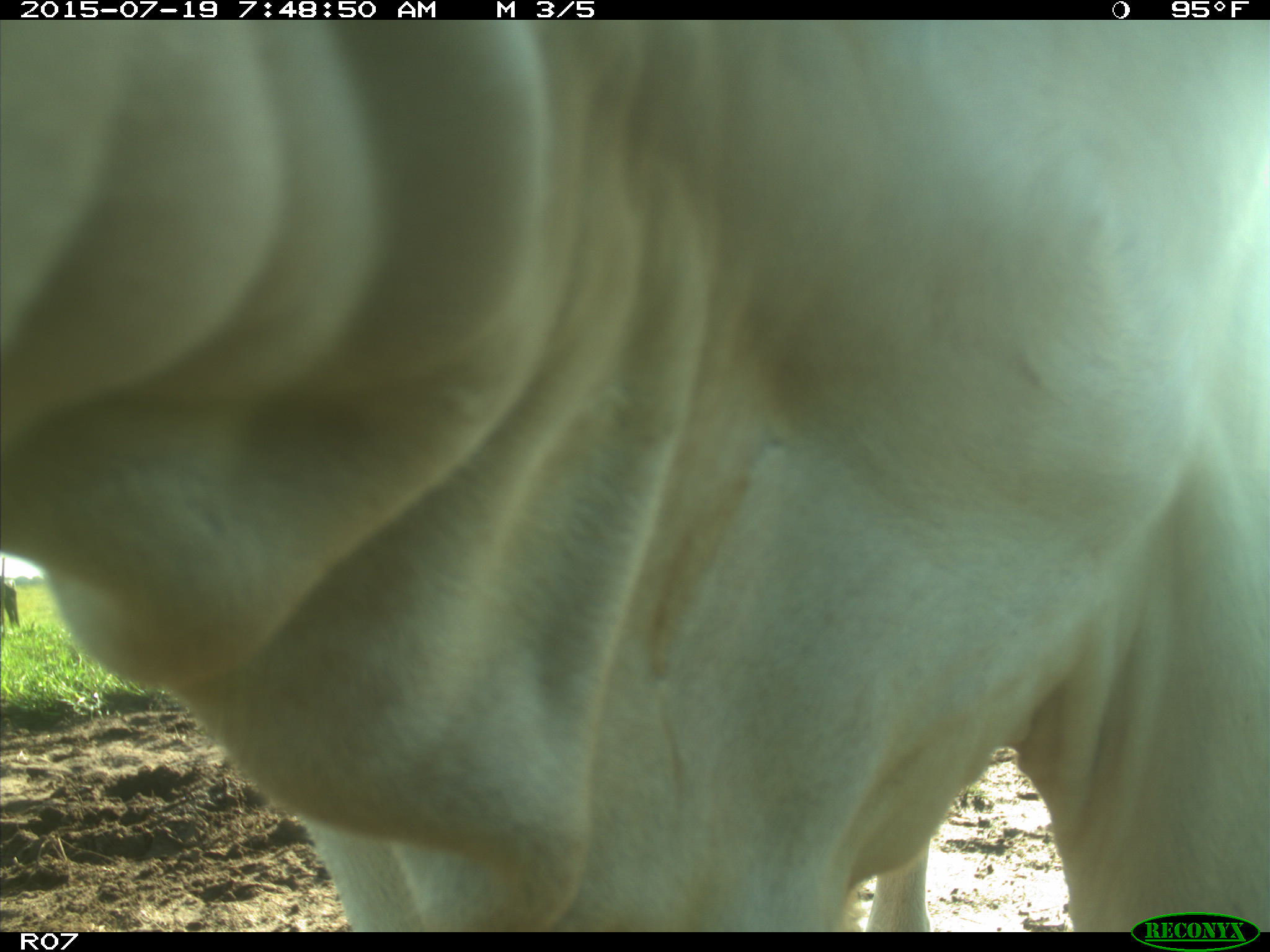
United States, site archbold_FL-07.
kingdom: Animalia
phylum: Chordata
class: Mammalia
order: Artiodactyla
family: Bovidae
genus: Bos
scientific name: Bos taurus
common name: domestic cow